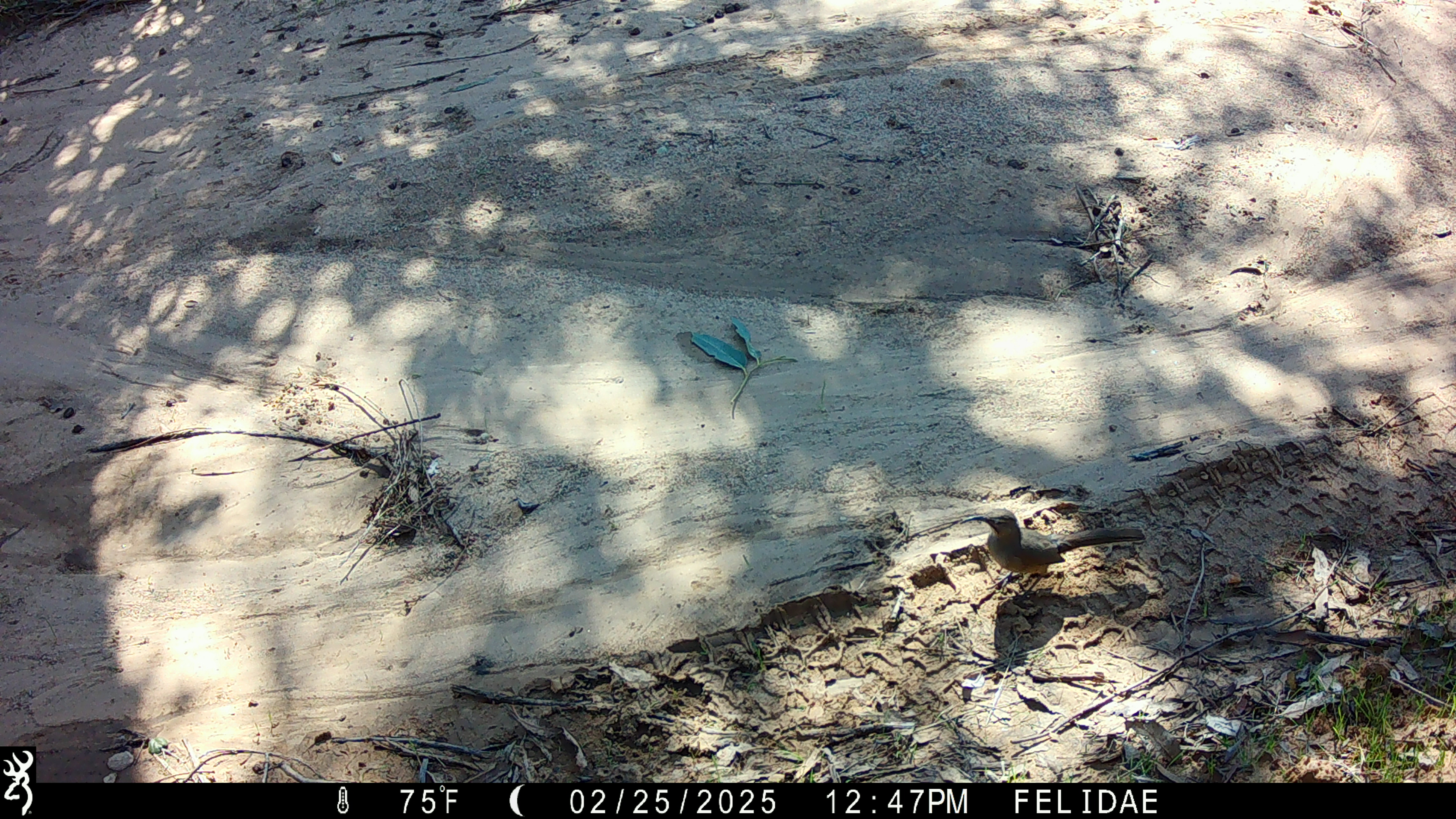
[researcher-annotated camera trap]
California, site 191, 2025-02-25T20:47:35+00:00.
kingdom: Animalia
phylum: Chordata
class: Aves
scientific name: Aves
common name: bird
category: unknown bird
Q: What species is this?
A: Unknown bird (bird) (Aves).